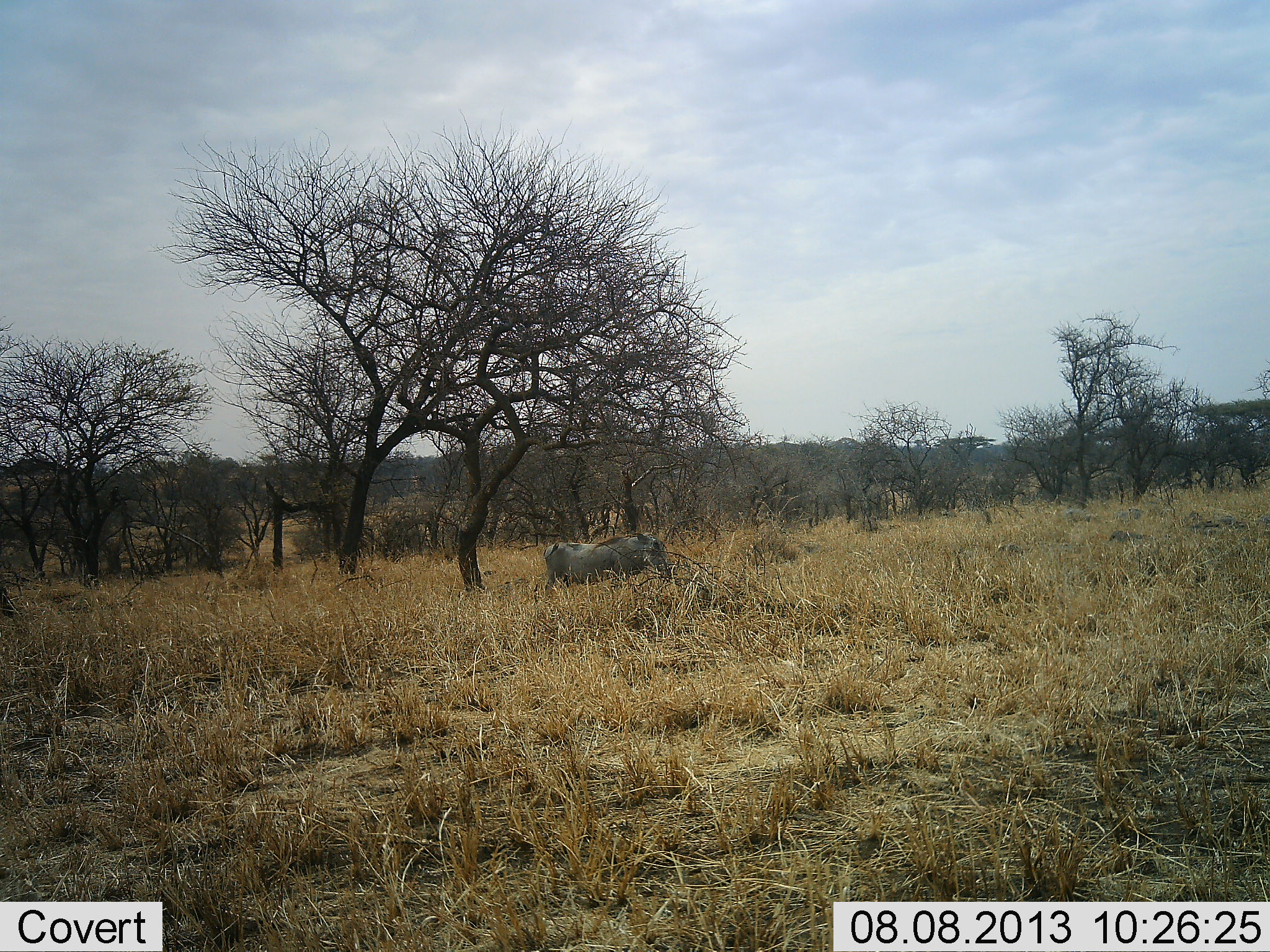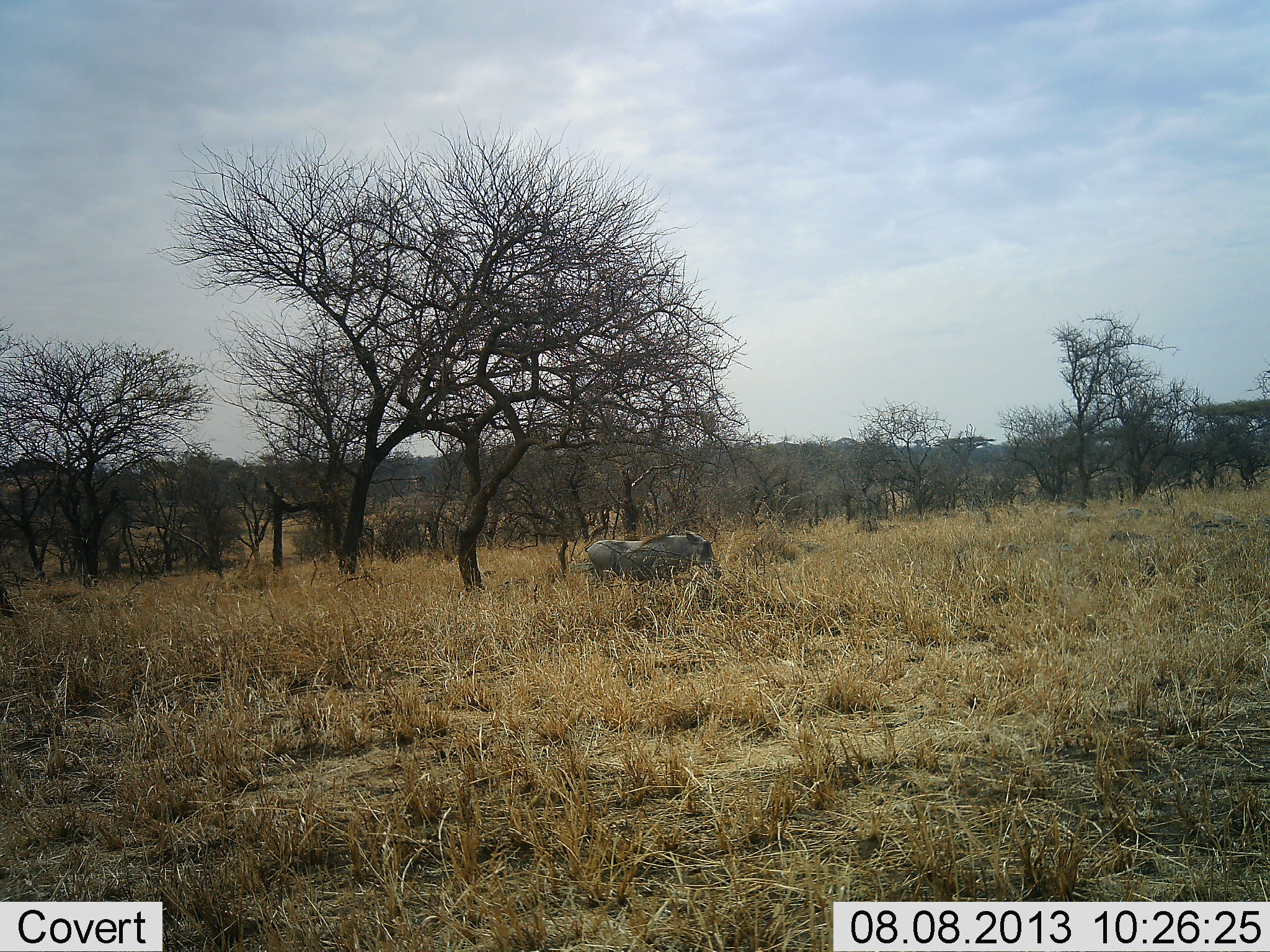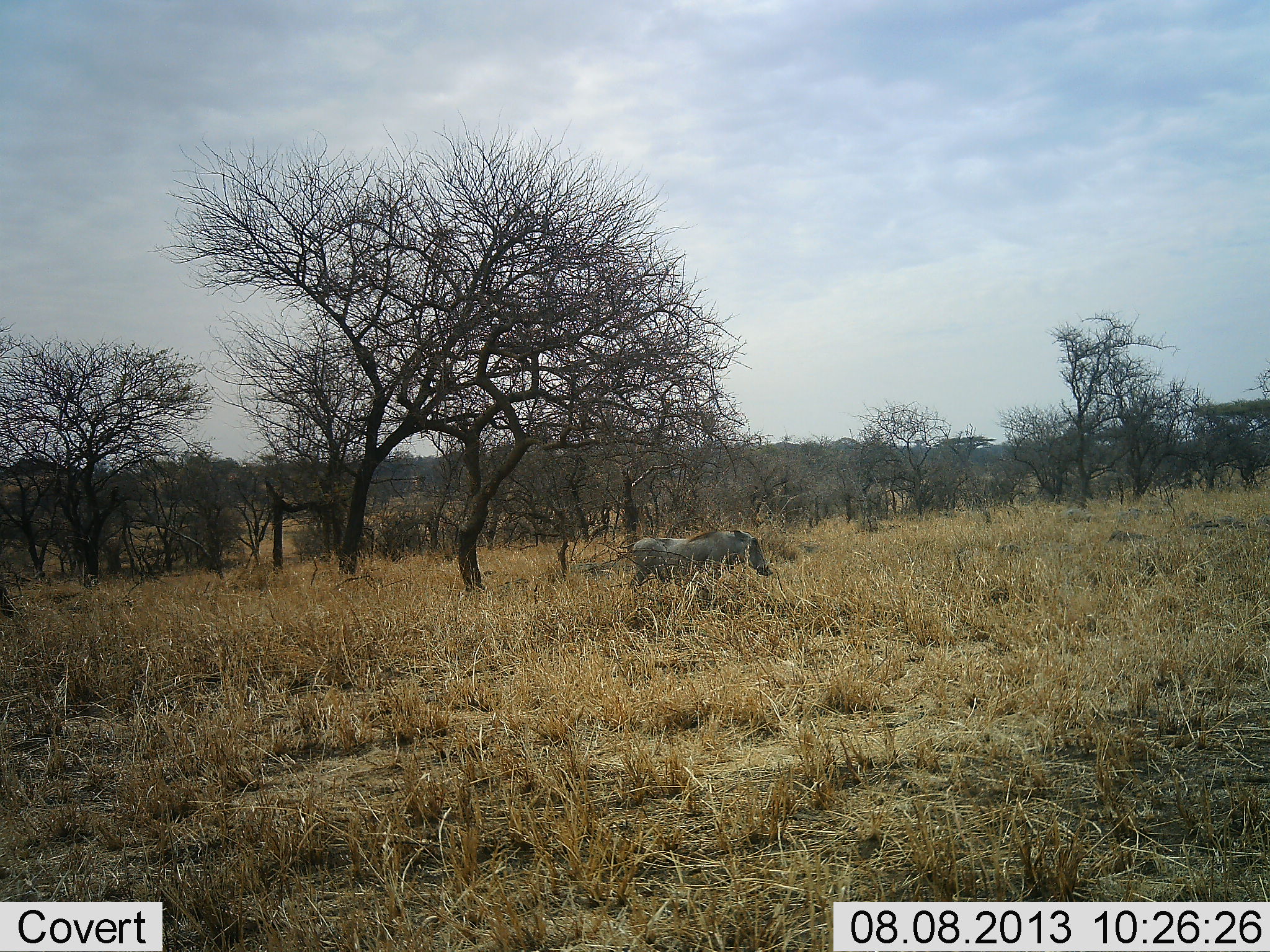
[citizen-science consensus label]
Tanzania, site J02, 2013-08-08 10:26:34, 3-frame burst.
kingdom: Animalia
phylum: Chordata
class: Mammalia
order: Artiodactyla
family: Suidae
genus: Phacochoerus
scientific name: Phacochoerus africanus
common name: warthog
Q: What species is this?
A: Warthog (Phacochoerus africanus).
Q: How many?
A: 1.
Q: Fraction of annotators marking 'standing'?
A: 0%.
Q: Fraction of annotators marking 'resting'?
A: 0%.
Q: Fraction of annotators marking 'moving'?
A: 100%.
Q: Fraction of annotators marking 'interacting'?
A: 0%.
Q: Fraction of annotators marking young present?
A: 0%.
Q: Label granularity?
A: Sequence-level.